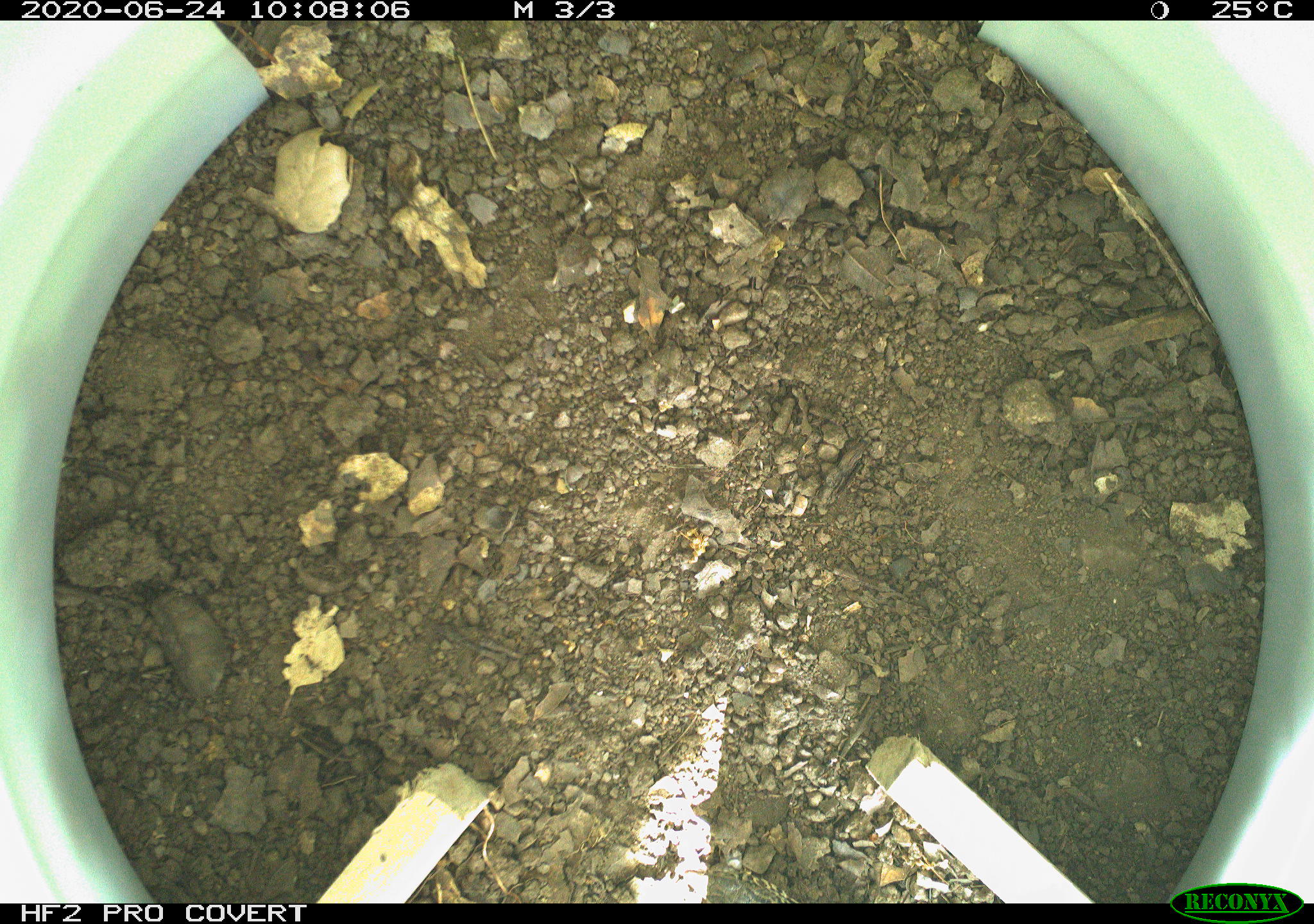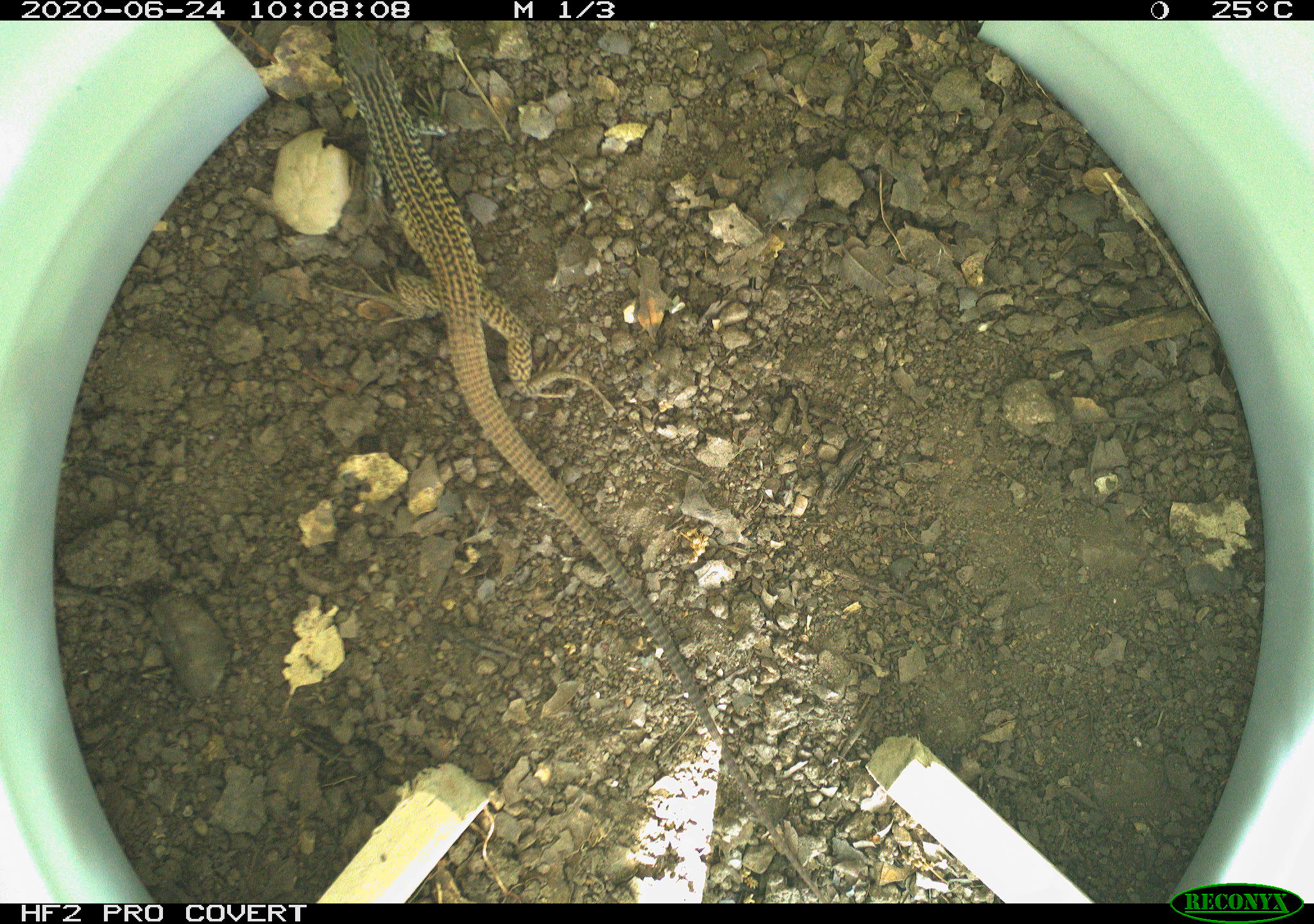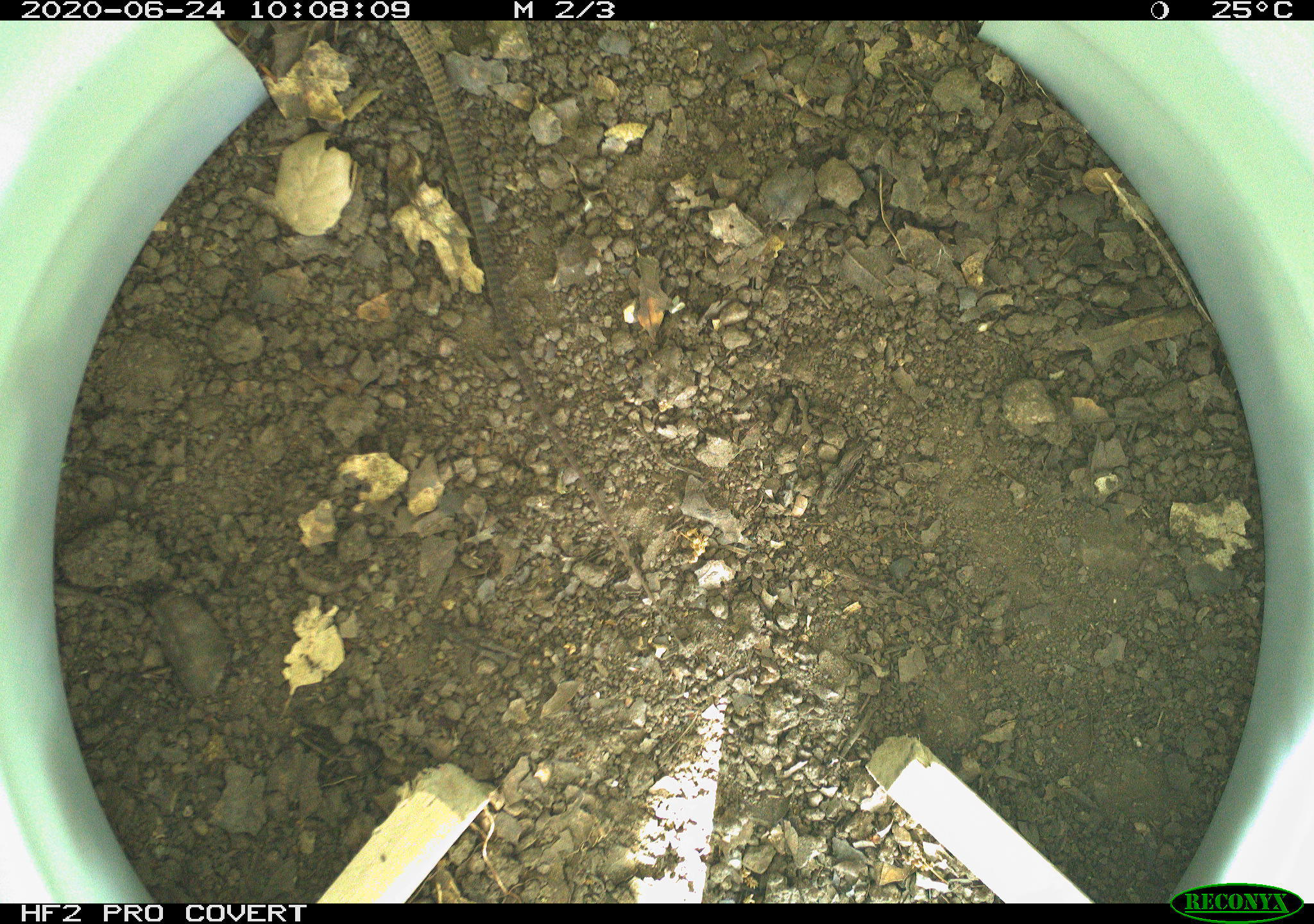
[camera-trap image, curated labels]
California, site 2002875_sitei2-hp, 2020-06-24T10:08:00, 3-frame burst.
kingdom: Animalia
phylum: Chordata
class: Reptilia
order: Squamata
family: Teiidae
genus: Aspidoscelis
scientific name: Aspidoscelis tigris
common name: western whiptail